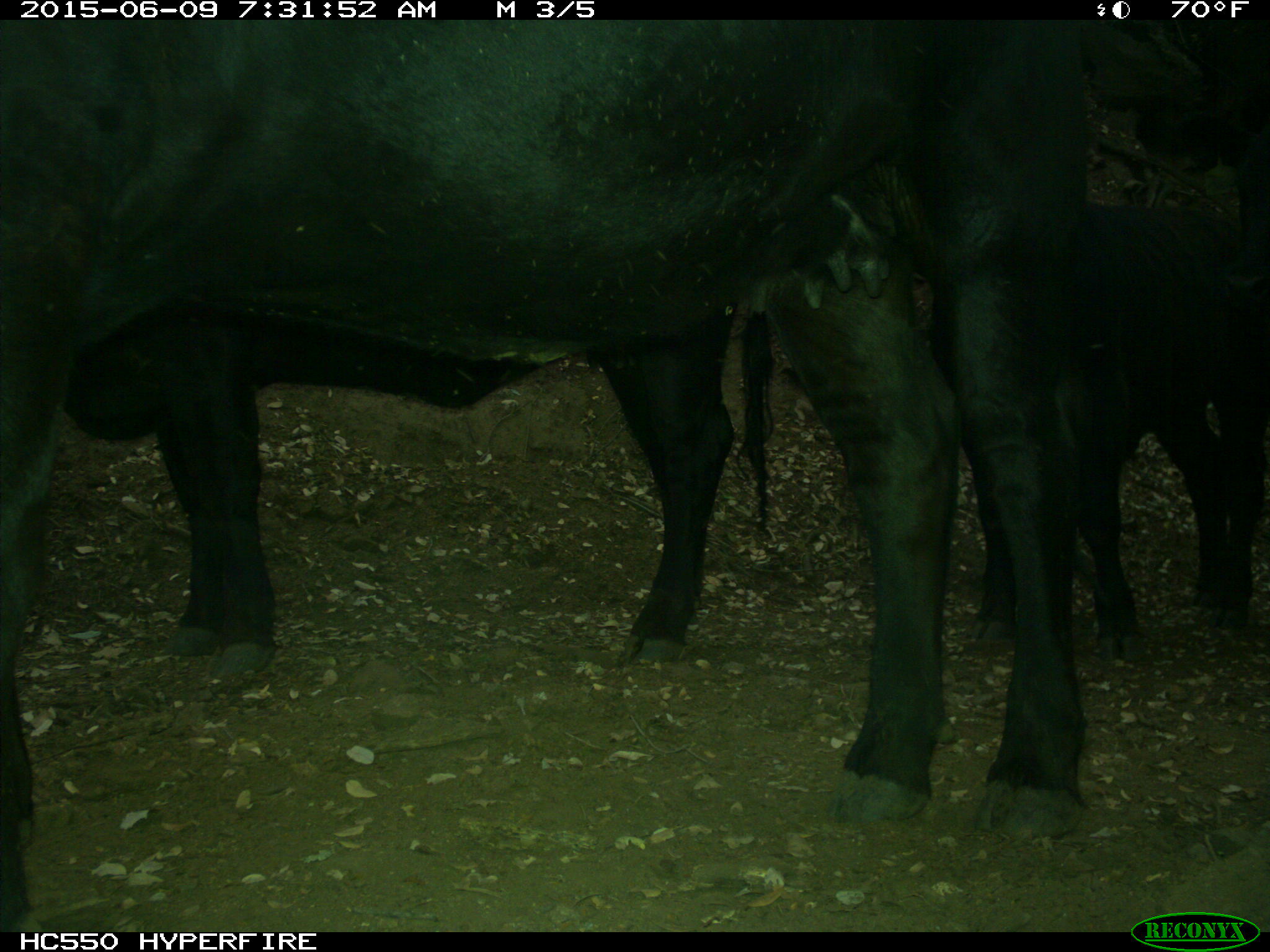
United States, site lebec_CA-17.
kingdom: Animalia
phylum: Chordata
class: Mammalia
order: Artiodactyla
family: Bovidae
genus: Bos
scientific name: Bos taurus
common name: domestic cow